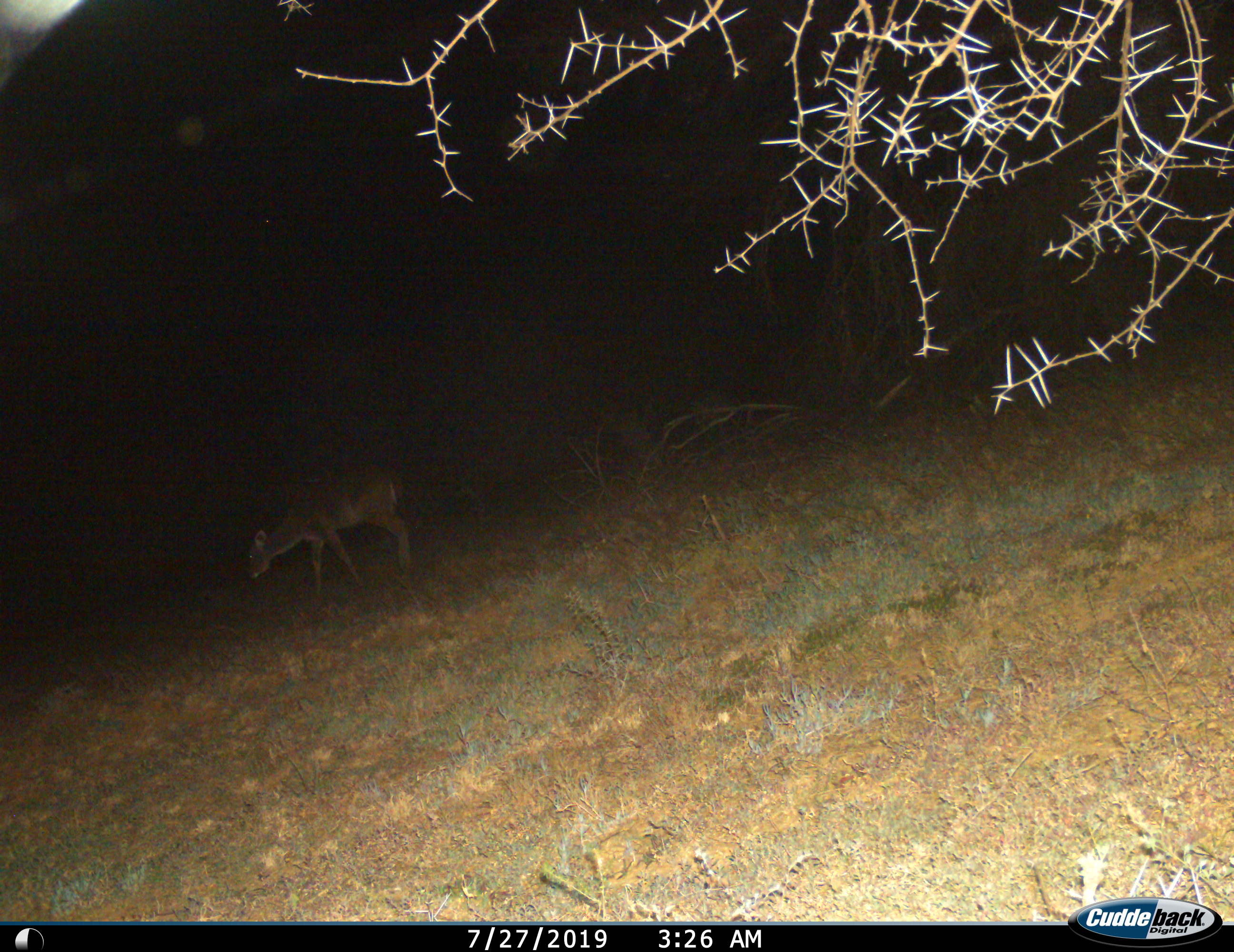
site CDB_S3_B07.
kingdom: Animalia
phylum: Chordata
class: Mammalia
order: Artiodactyla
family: Bovidae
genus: Tragelaphus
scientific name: Tragelaphus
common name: kudu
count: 1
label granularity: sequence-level